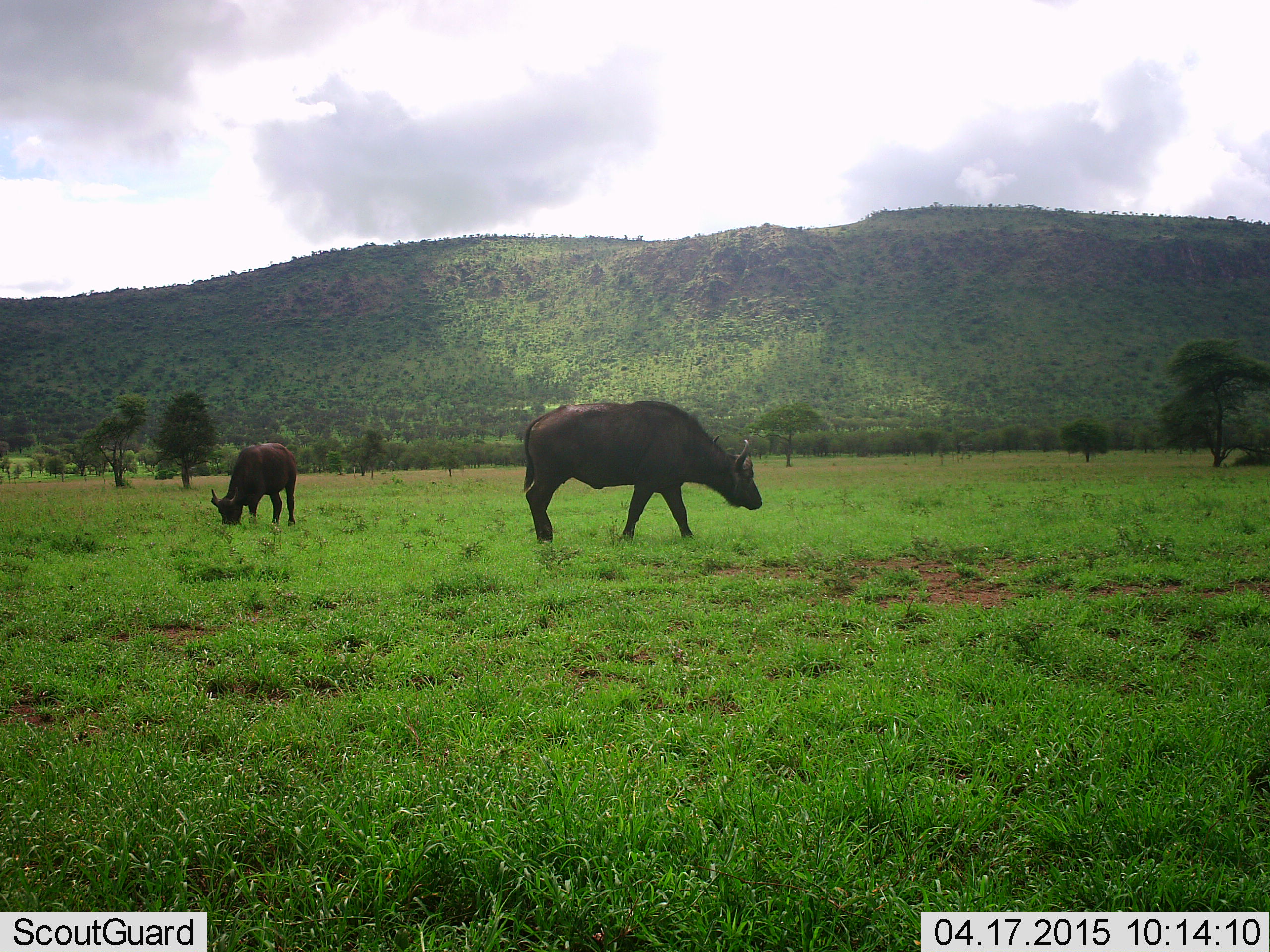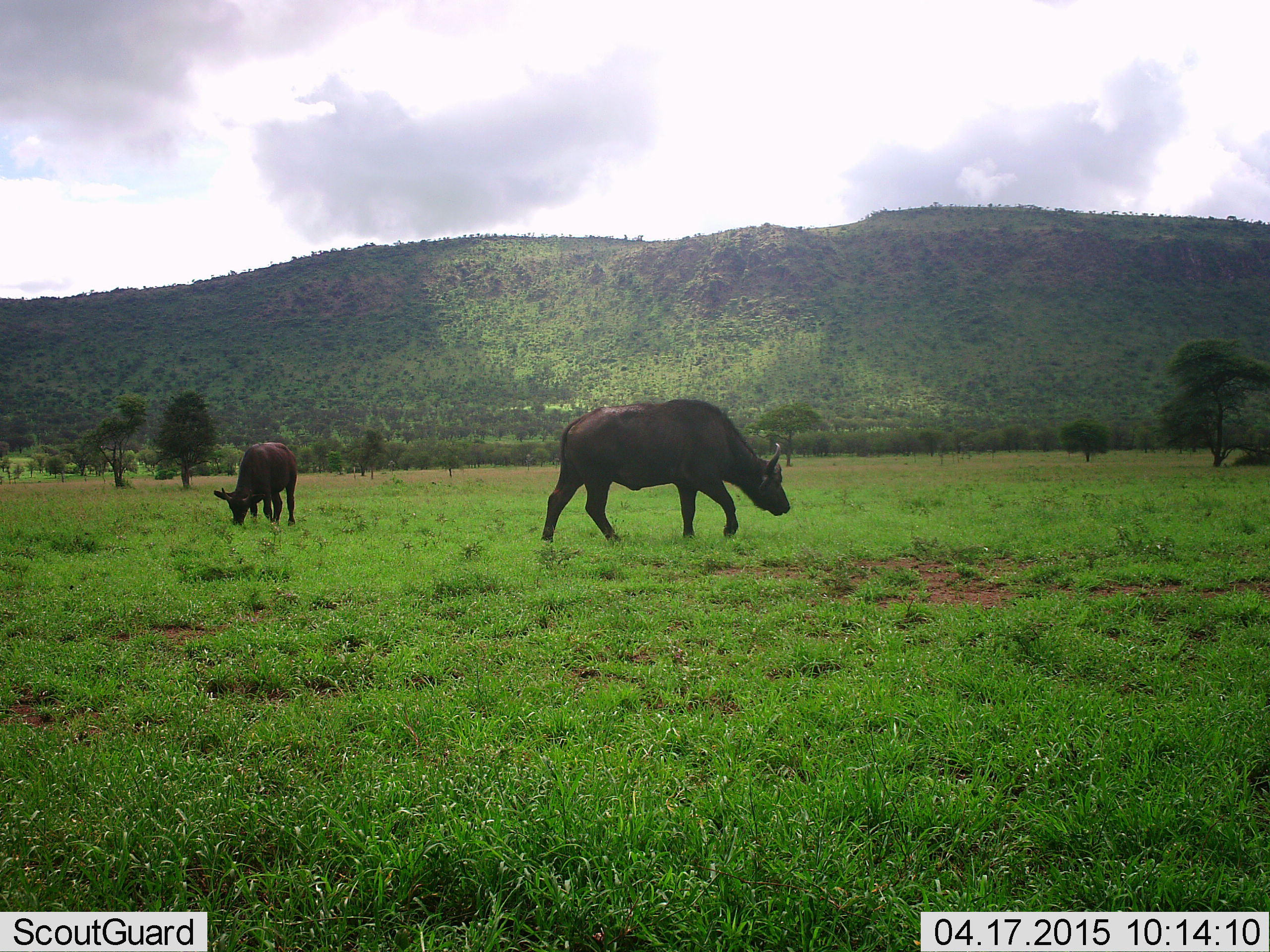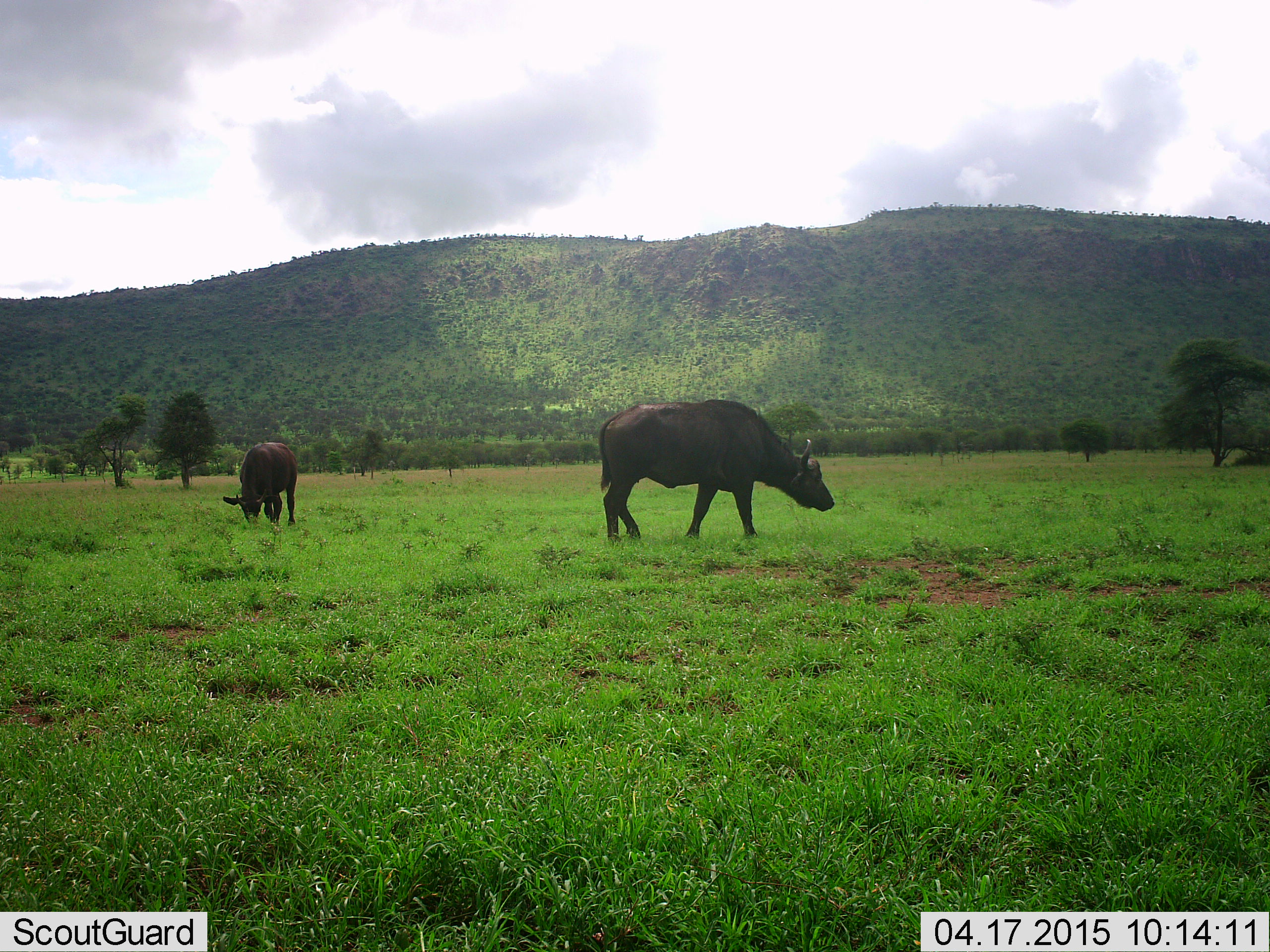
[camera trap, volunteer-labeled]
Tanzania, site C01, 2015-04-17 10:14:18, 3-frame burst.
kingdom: Animalia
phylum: Chordata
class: Mammalia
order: Artiodactyla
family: Bovidae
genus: Syncerus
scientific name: Syncerus caffer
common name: cape buffalo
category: buffalo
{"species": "buffalo (cape buffalo) (Syncerus caffer)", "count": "2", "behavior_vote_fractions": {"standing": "20%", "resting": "0%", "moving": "100%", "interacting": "0%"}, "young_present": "0%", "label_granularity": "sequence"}